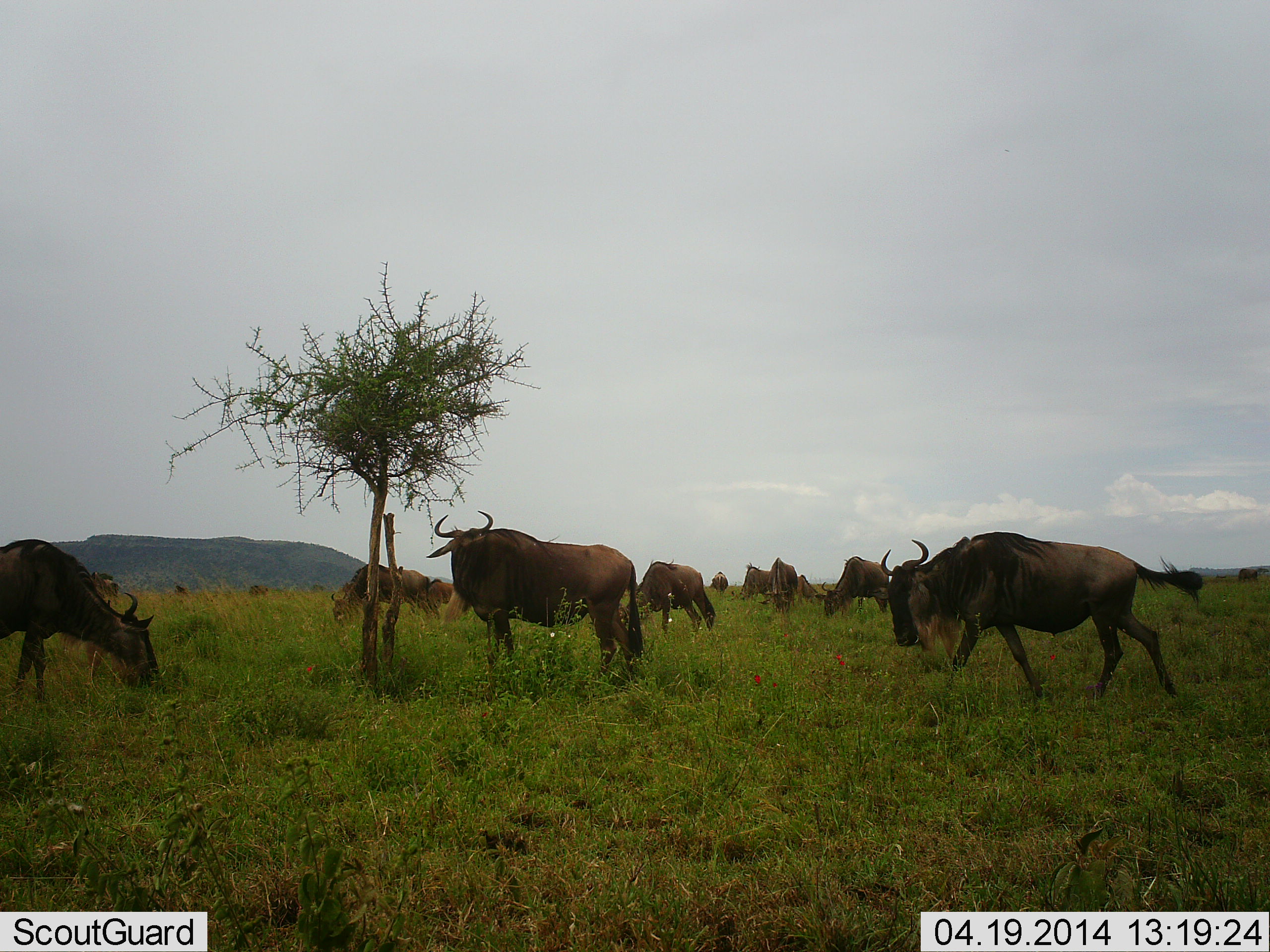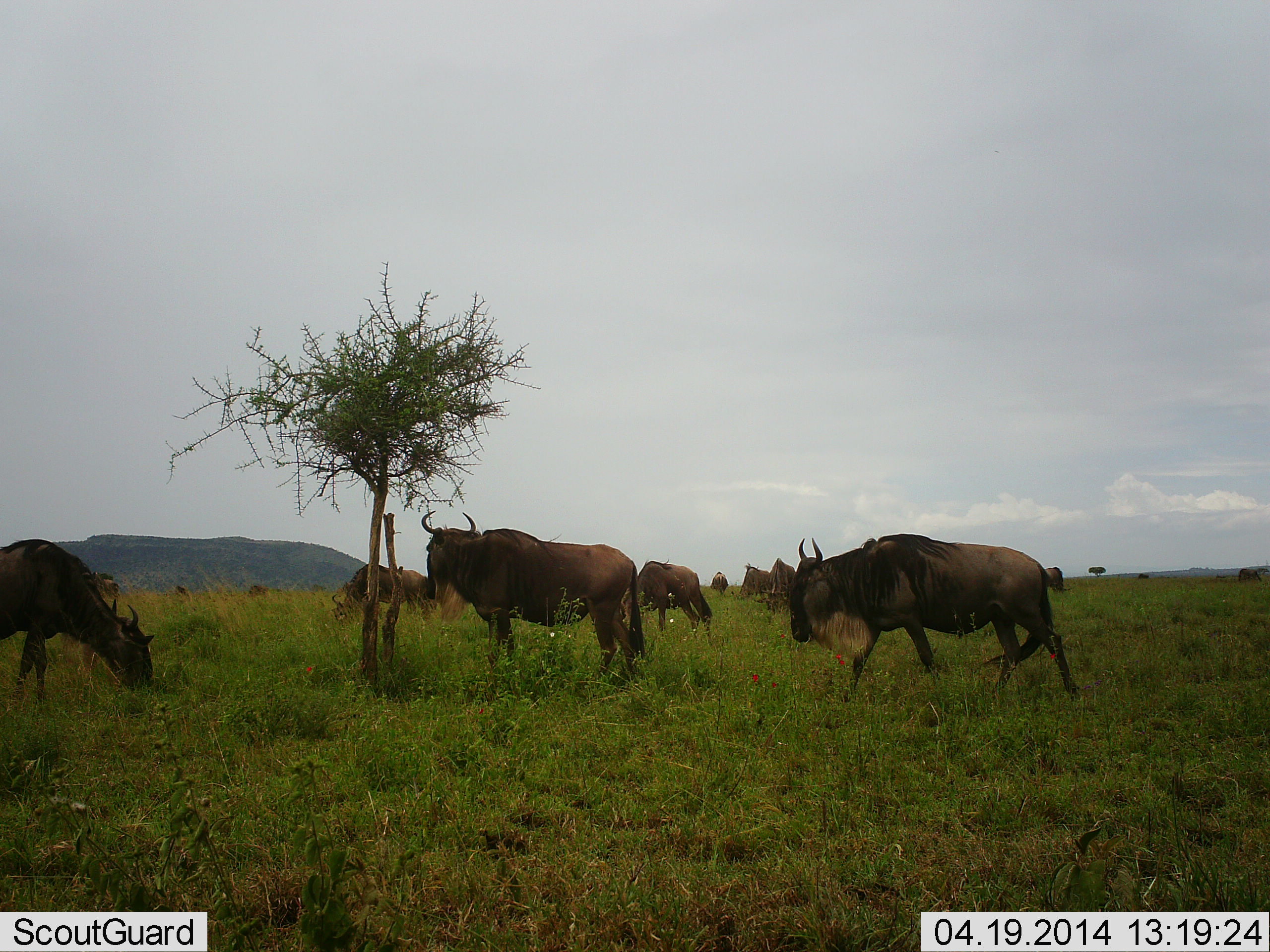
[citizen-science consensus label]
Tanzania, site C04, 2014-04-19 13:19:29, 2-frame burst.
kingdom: Animalia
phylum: Chordata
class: Mammalia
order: Artiodactyla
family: Bovidae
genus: Connochaetes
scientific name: Connochaetes taurinus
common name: blue wildebeest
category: wildebeest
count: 11-50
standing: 70%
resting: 0%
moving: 70%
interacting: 10%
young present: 0%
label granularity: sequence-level